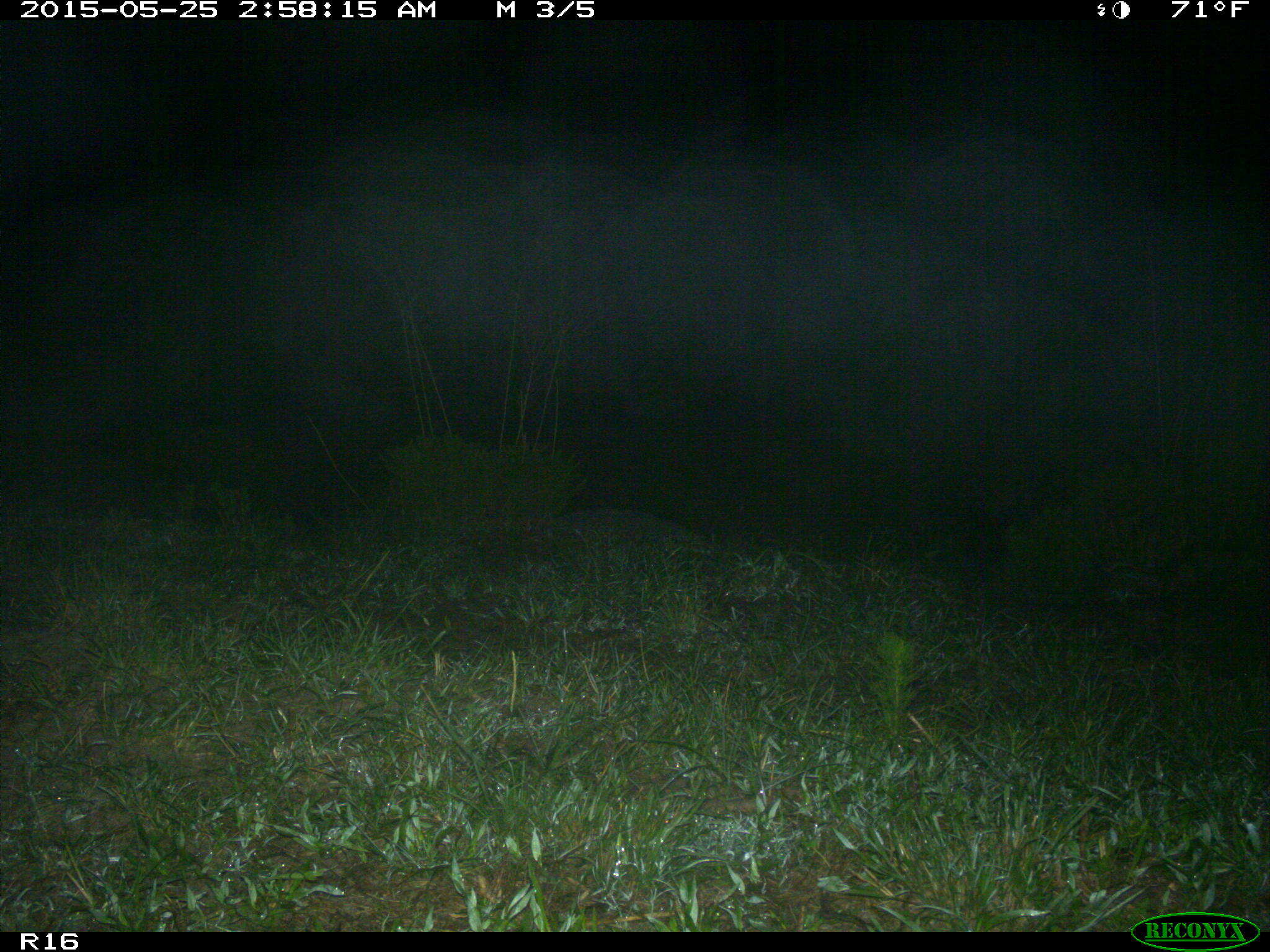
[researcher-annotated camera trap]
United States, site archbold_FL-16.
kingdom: Animalia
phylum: Chordata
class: Mammalia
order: Didelphimorphia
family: Didelphidae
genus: Didelphis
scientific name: Didelphis virginiana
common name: virginia opossum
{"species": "Didelphis virginiana (virginia opossum)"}